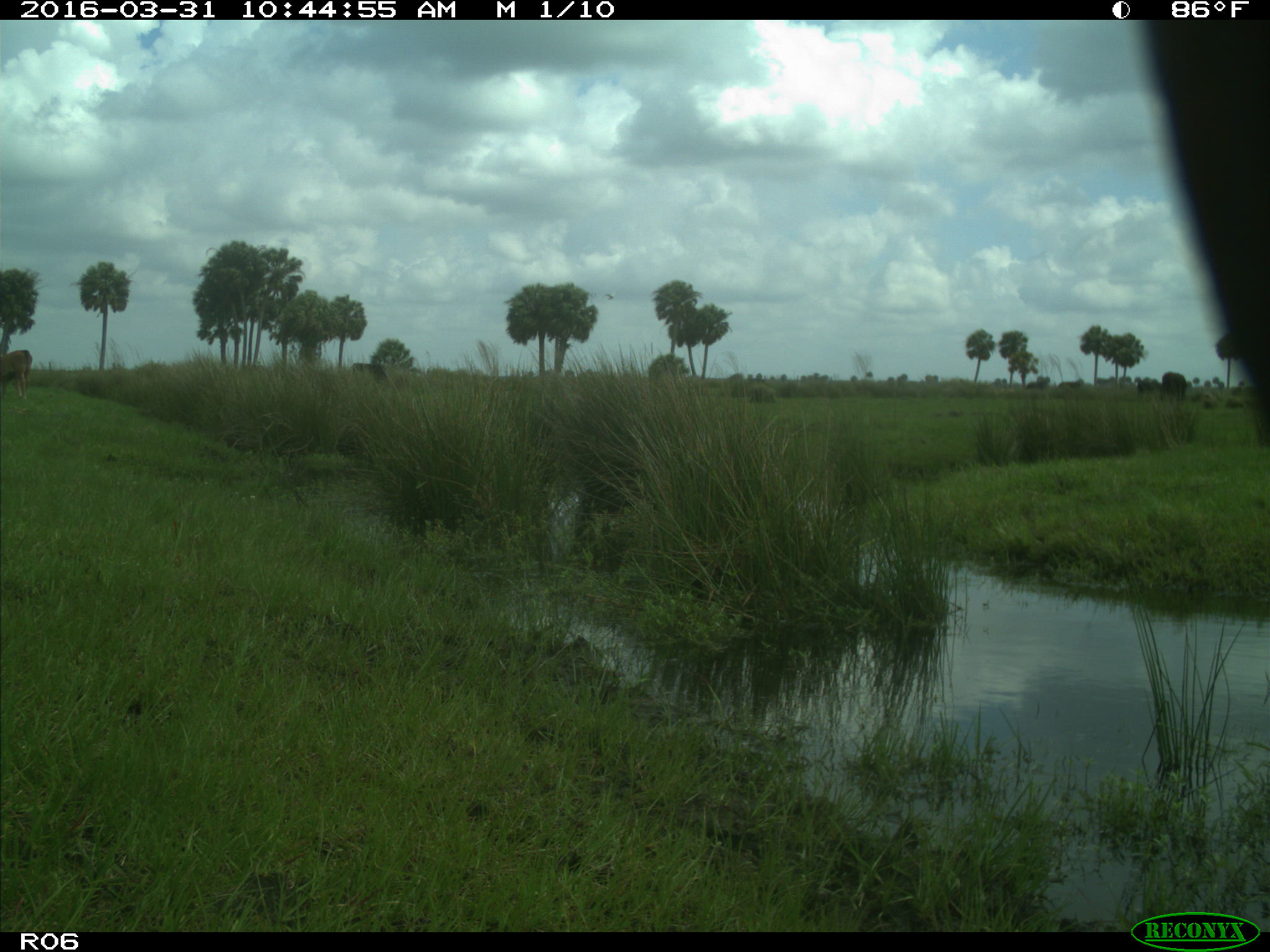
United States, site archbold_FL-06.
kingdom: Animalia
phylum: Chordata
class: Mammalia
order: Artiodactyla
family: Bovidae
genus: Bos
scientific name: Bos taurus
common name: domestic cow